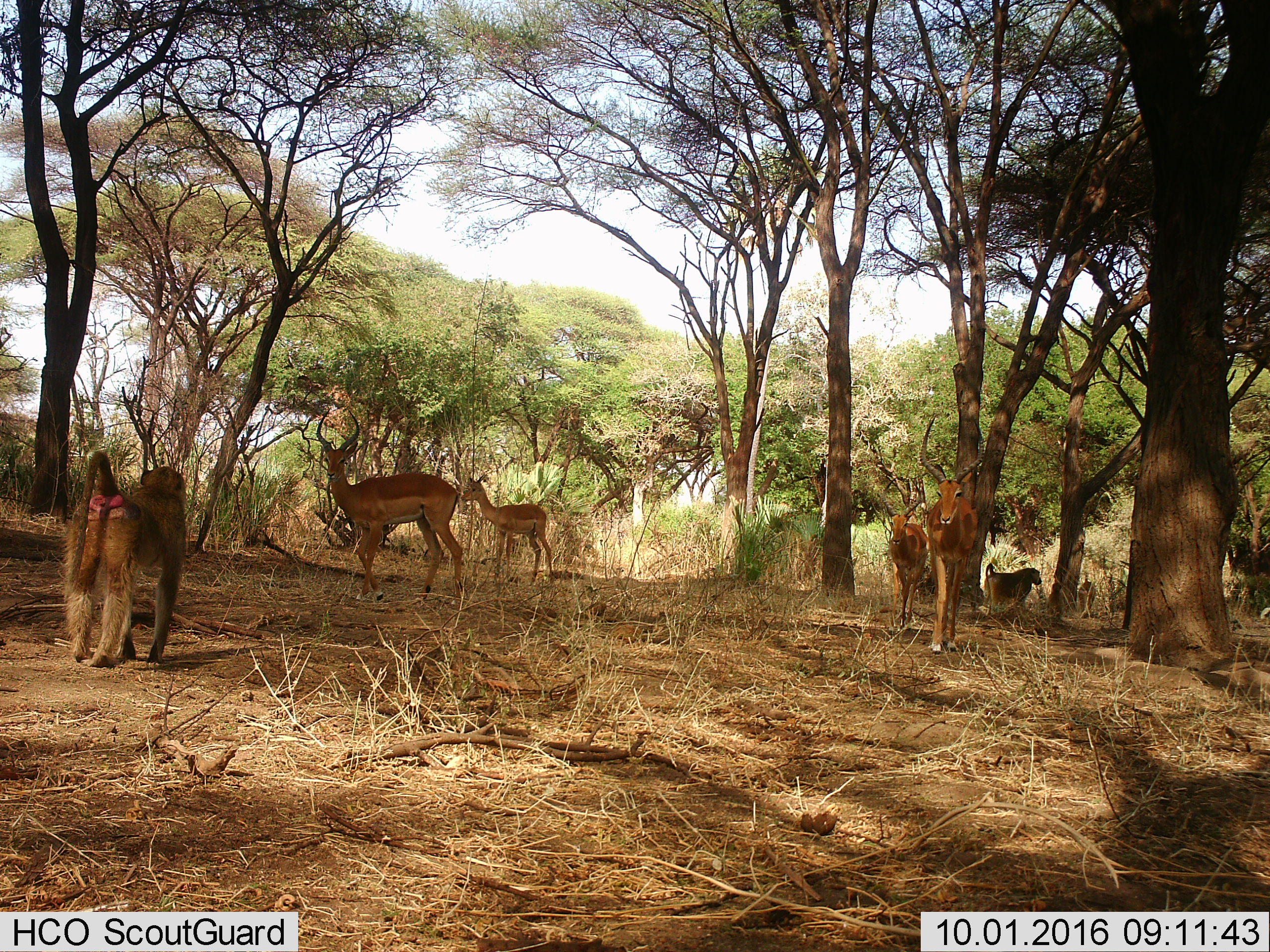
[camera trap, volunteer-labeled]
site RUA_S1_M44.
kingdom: Animalia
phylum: Chordata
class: Mammalia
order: Primates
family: Cercopithecidae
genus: Papio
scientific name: Papio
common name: baboon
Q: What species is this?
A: Baboon (Papio).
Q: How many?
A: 3.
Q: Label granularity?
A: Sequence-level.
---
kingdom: Animalia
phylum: Chordata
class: Mammalia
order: Artiodactyla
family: Bovidae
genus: Aepyceros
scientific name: Aepyceros melampus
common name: impala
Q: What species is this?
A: Impala (Aepyceros melampus).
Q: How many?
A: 4.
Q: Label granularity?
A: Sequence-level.